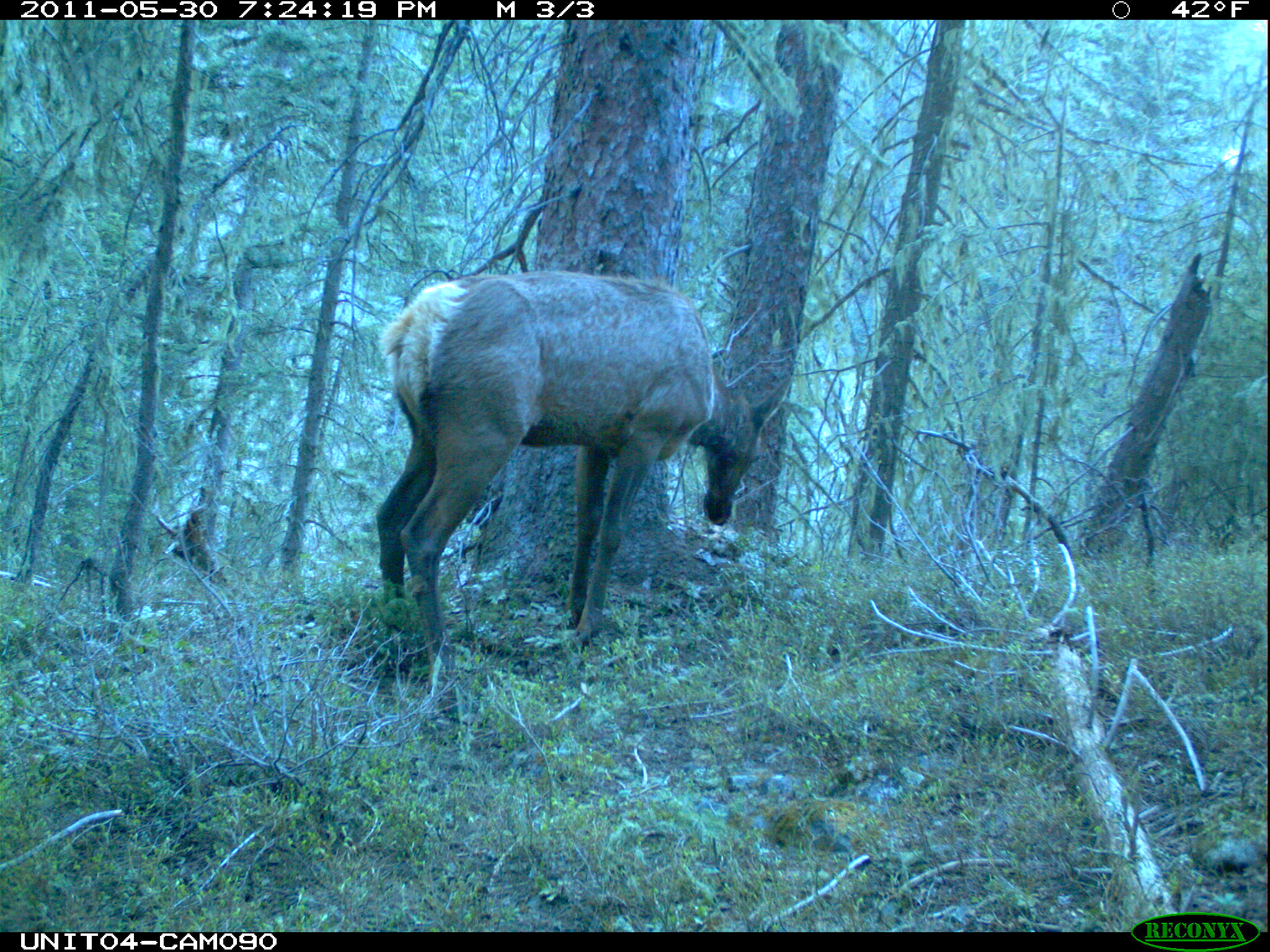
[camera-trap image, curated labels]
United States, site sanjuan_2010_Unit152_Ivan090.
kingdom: Animalia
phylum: Chordata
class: Mammalia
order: Artiodactyla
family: Cervidae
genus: Cervus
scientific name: Cervus elaphus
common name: red deer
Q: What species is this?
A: Cervus elaphus (red deer).